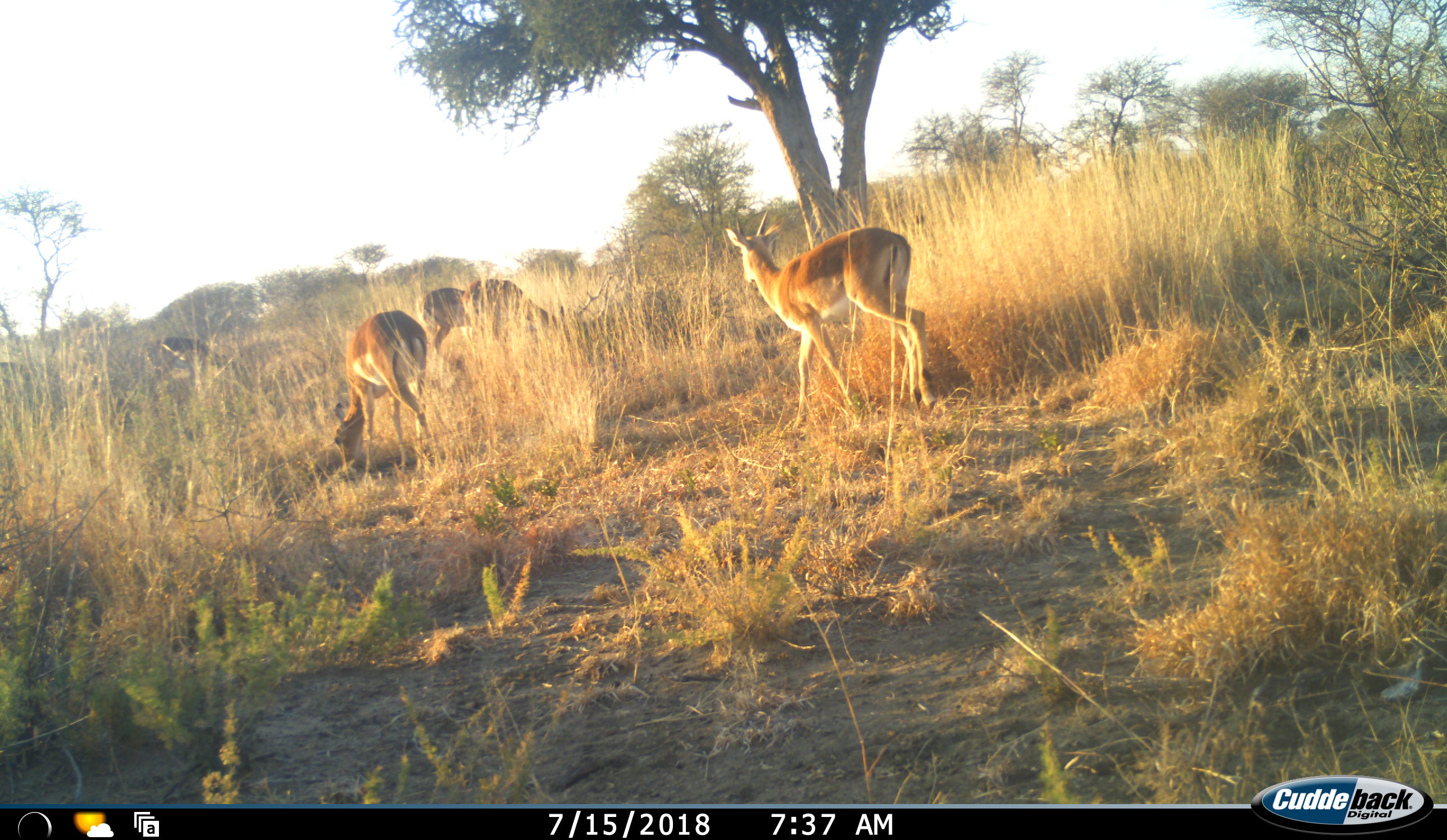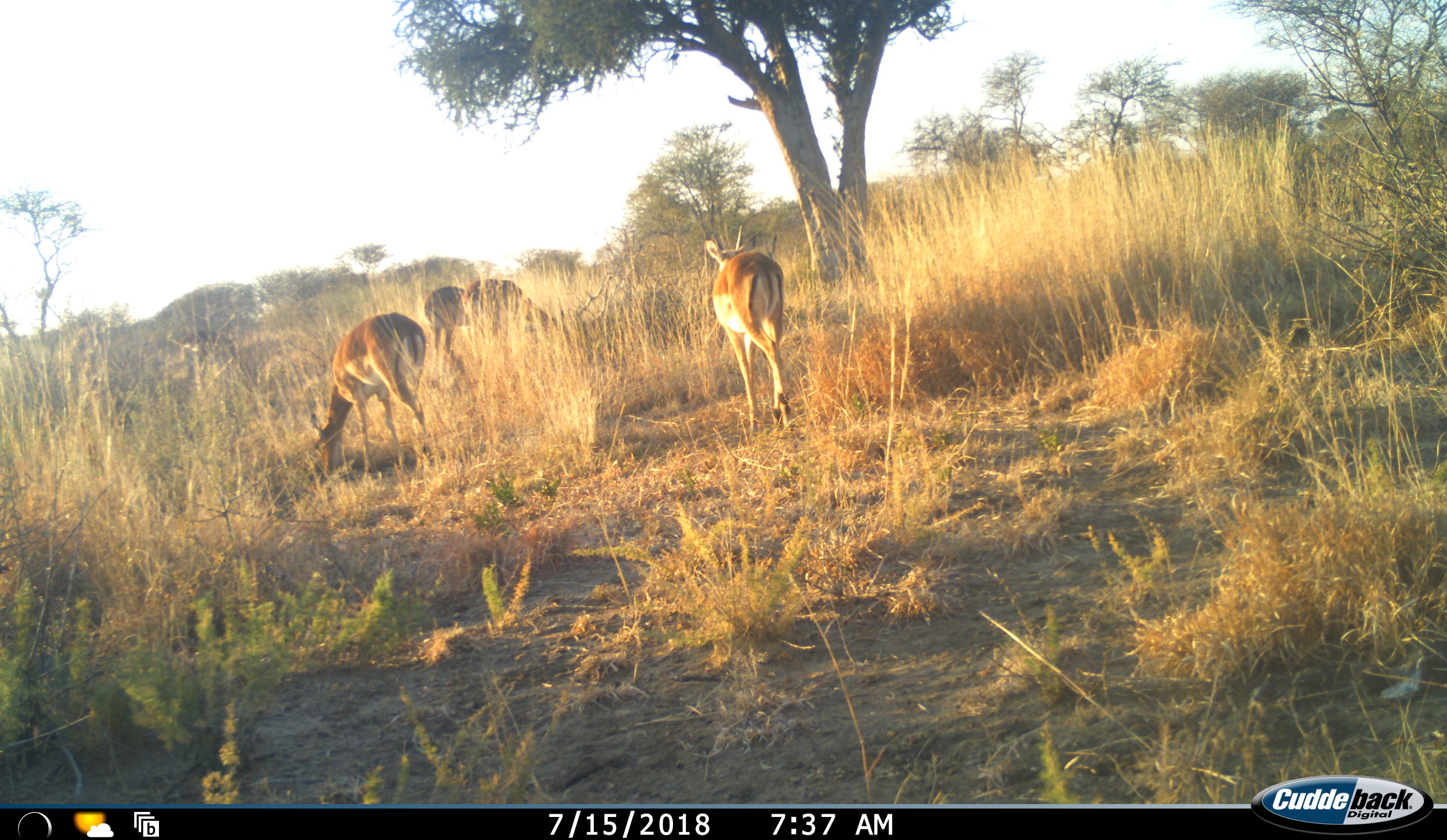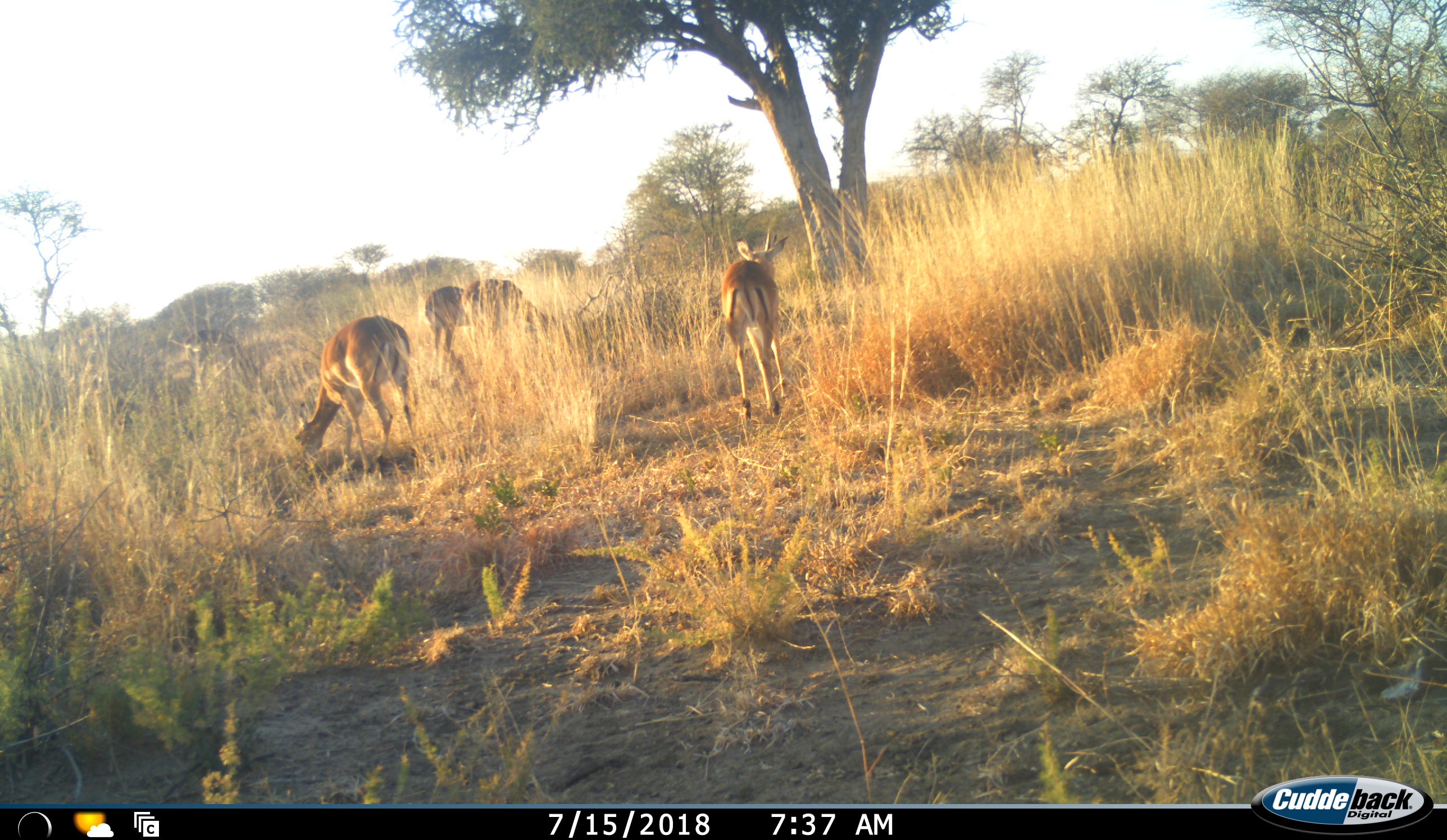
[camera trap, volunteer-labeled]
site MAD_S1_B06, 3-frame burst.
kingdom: Animalia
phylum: Chordata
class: Mammalia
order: Artiodactyla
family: Bovidae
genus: Aepyceros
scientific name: Aepyceros melampus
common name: impala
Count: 4.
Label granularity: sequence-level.